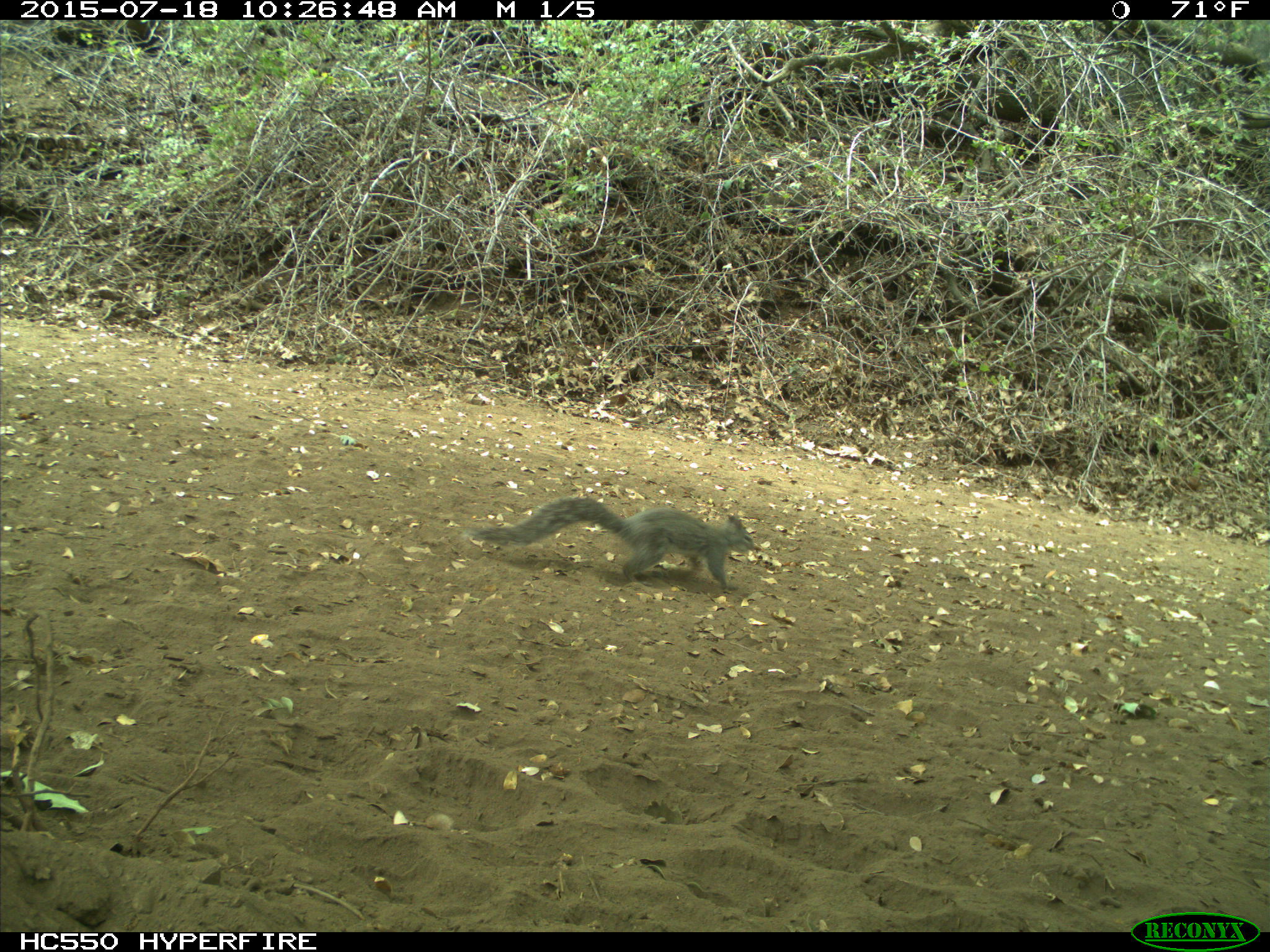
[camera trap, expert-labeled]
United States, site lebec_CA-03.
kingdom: Animalia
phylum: Chordata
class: Mammalia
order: Rodentia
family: Sciuridae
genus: Sciurus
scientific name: Sciurus carolinensis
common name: eastern gray squirrel